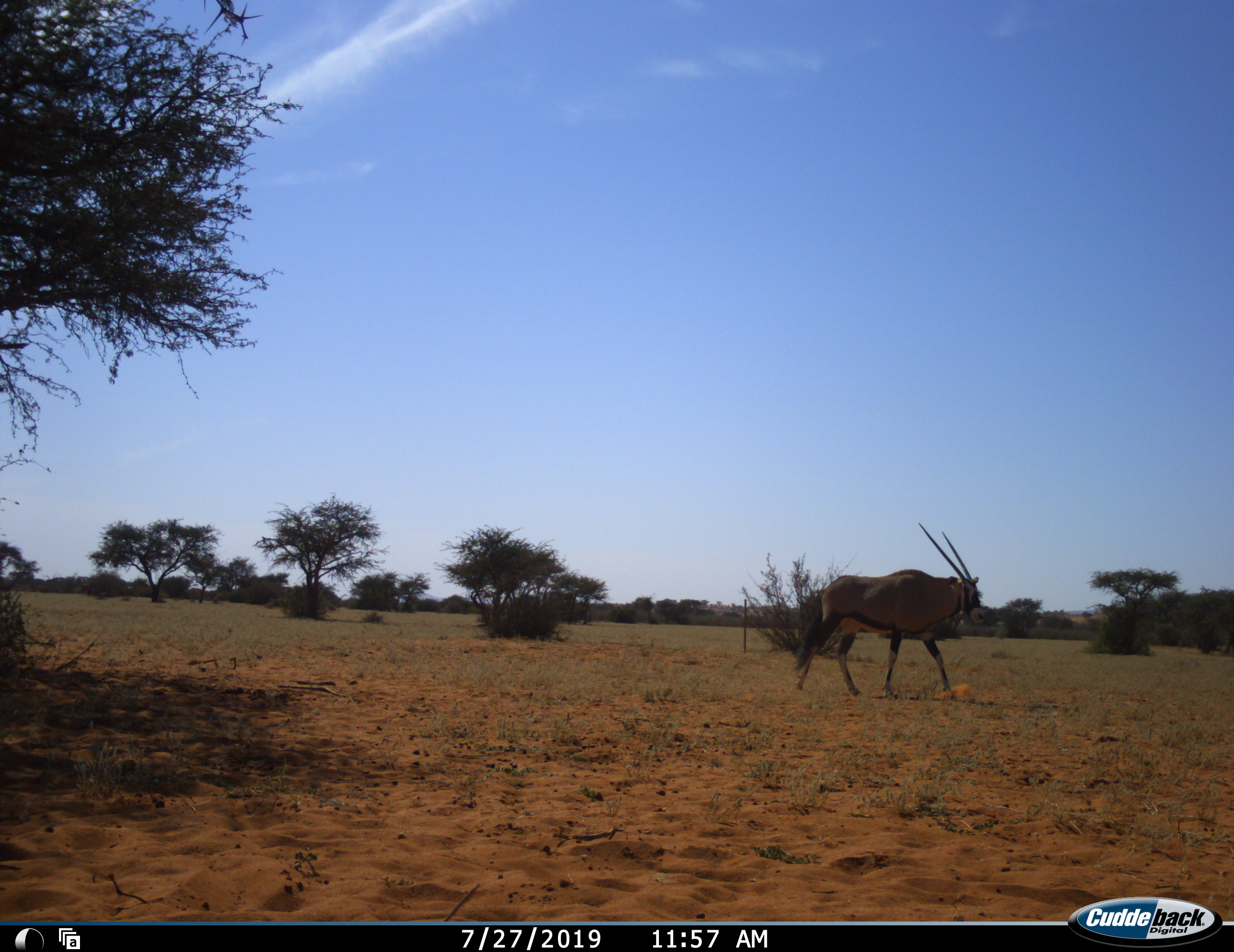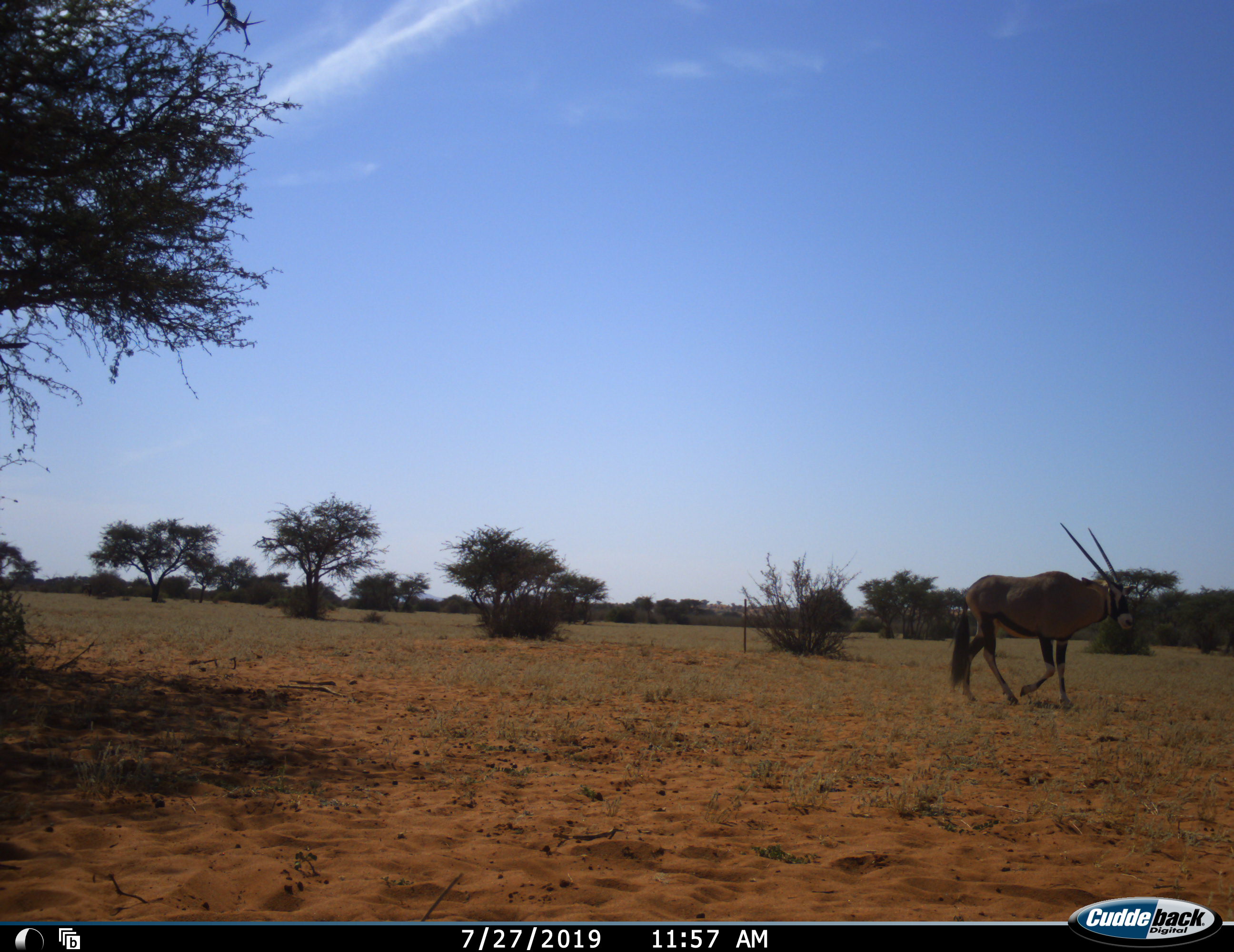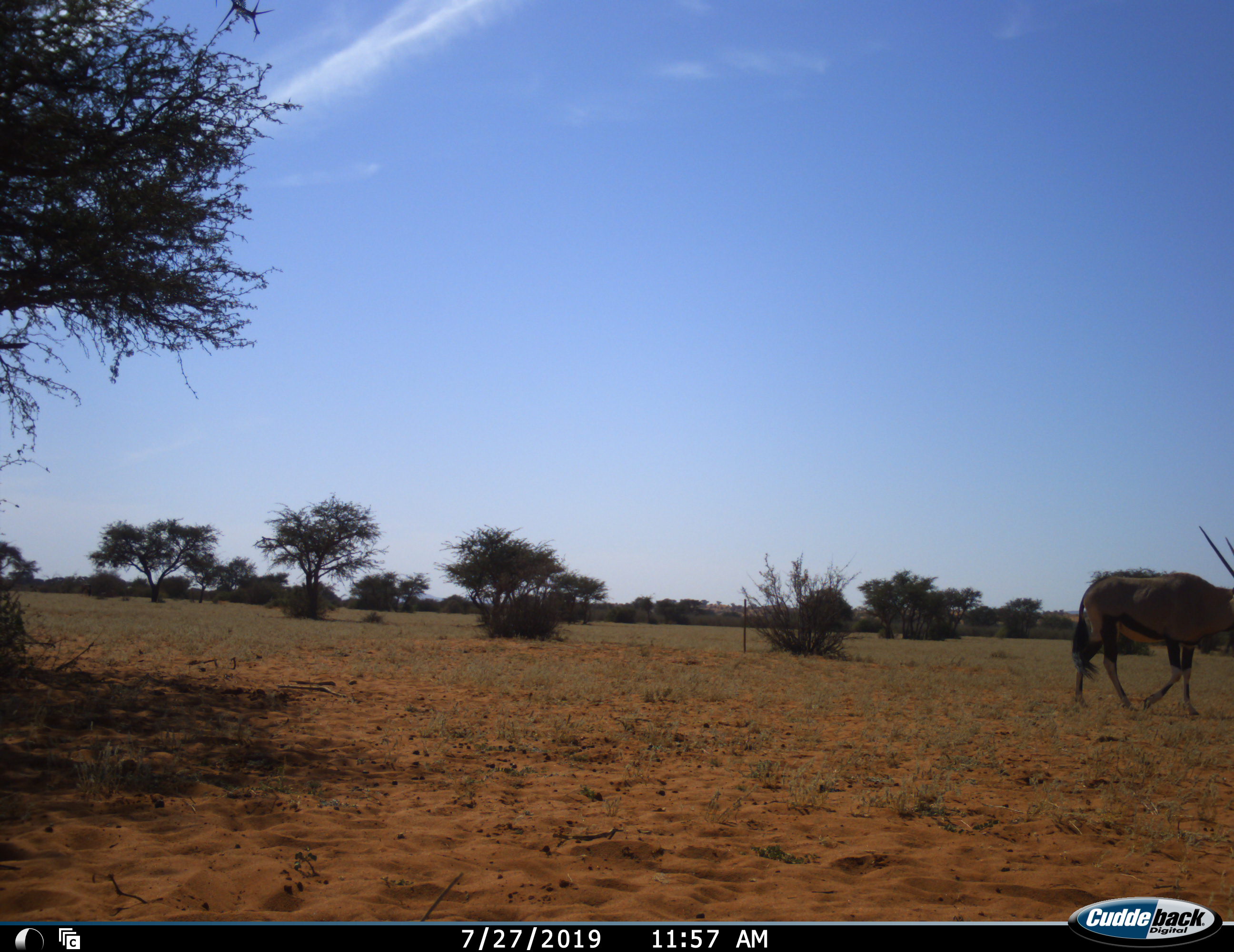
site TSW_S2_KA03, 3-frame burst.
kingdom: Animalia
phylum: Chordata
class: Mammalia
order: Artiodactyla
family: Bovidae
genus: Oryx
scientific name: Oryx gazella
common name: gemsbok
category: oryx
Oryx (gemsbok) (Oryx gazella), count 1. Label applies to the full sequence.